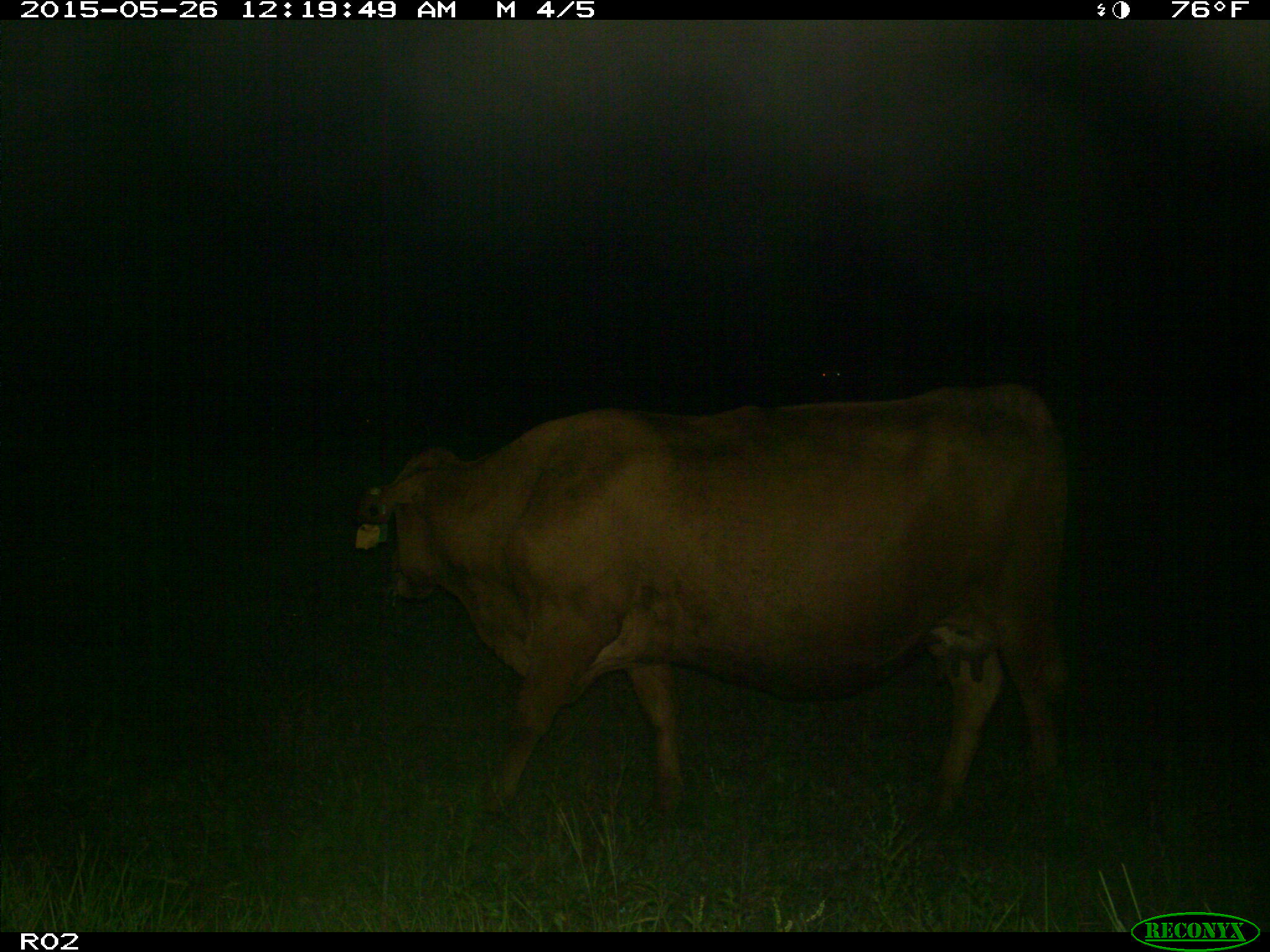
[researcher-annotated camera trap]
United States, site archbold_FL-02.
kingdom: Animalia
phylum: Chordata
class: Mammalia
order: Artiodactyla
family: Bovidae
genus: Bos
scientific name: Bos taurus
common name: domestic cow